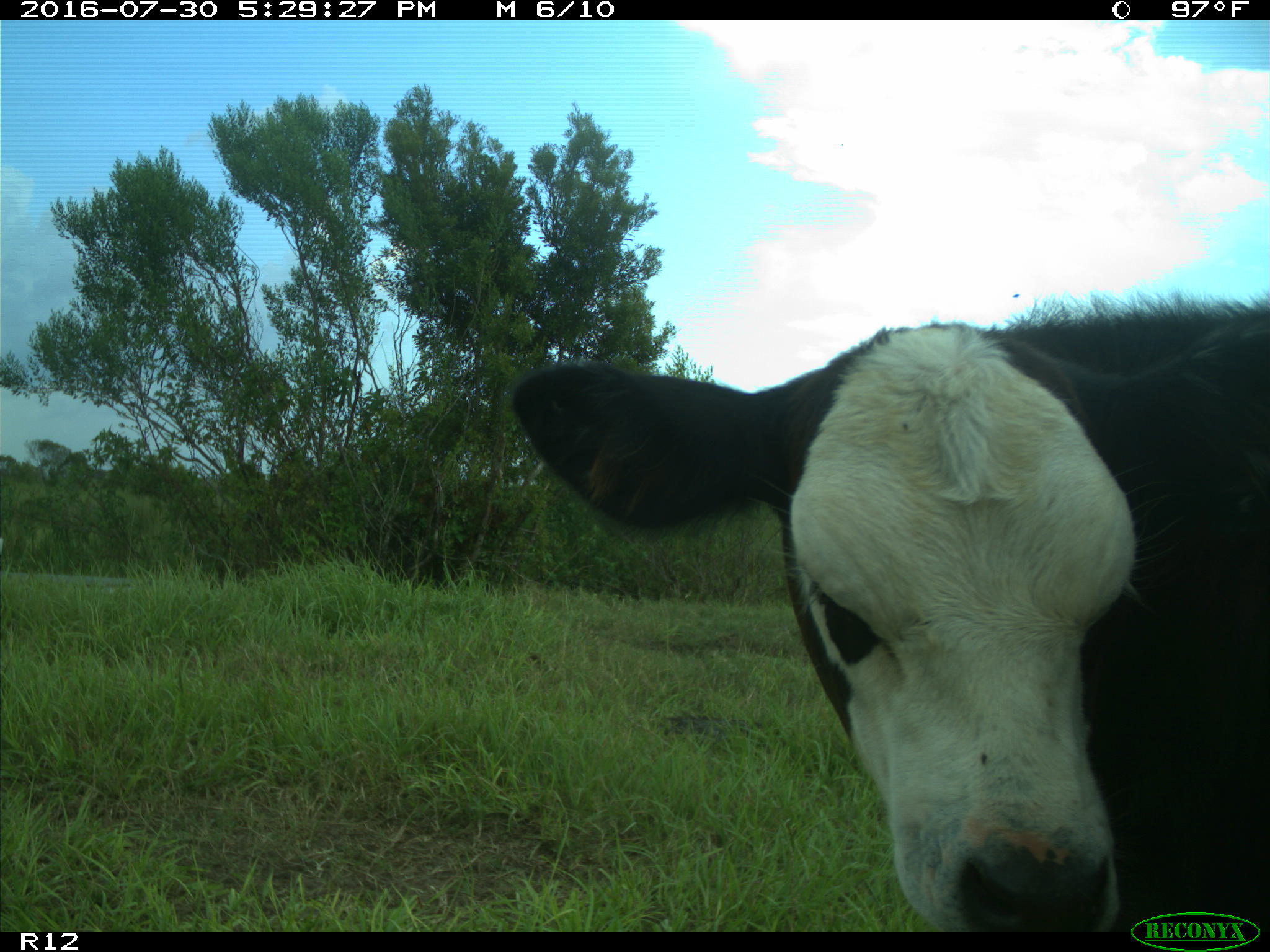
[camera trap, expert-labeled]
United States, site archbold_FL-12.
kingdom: Animalia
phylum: Chordata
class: Mammalia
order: Artiodactyla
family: Bovidae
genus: Bos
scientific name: Bos taurus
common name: domestic cow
Bos taurus (domestic cow).